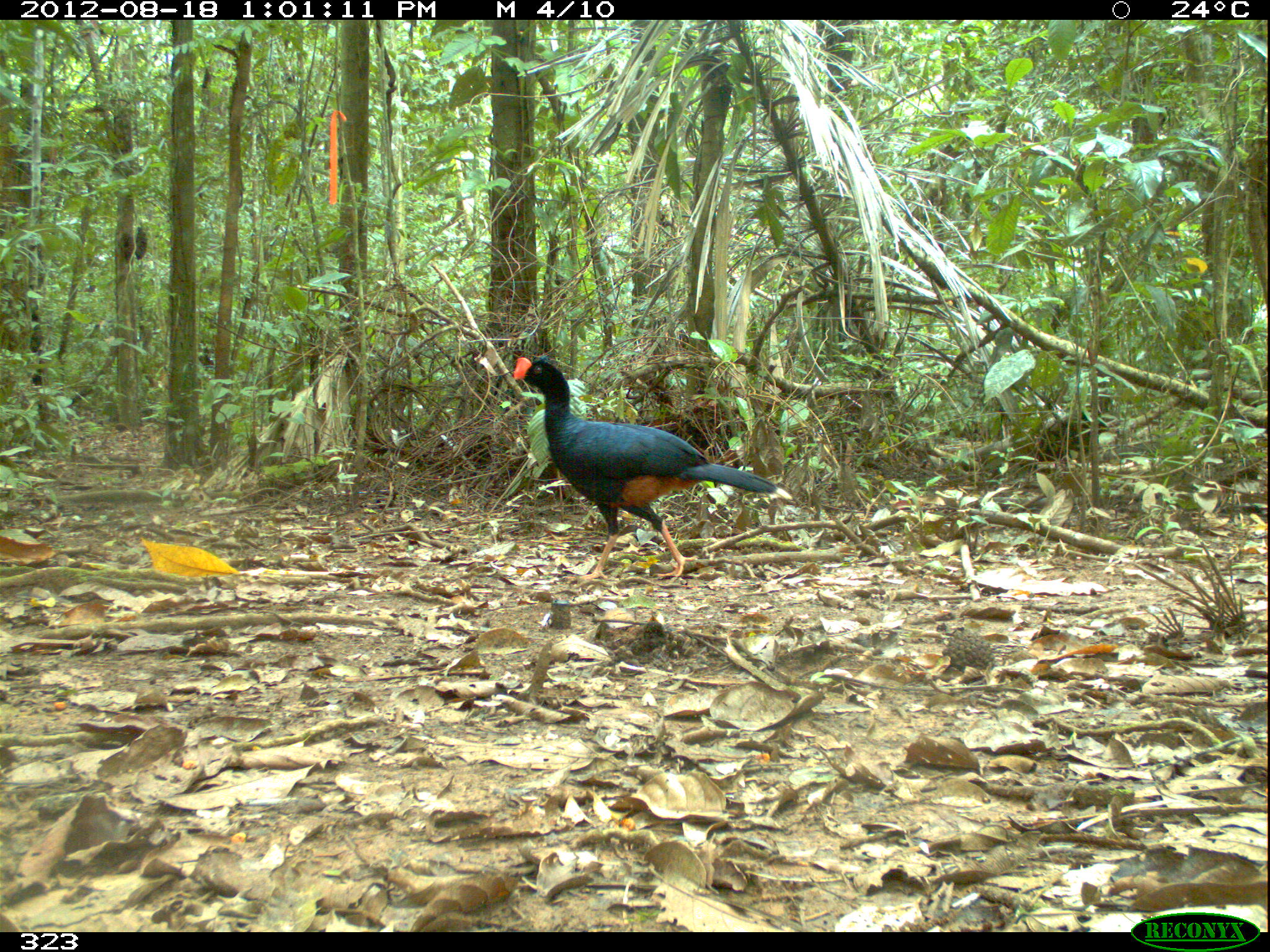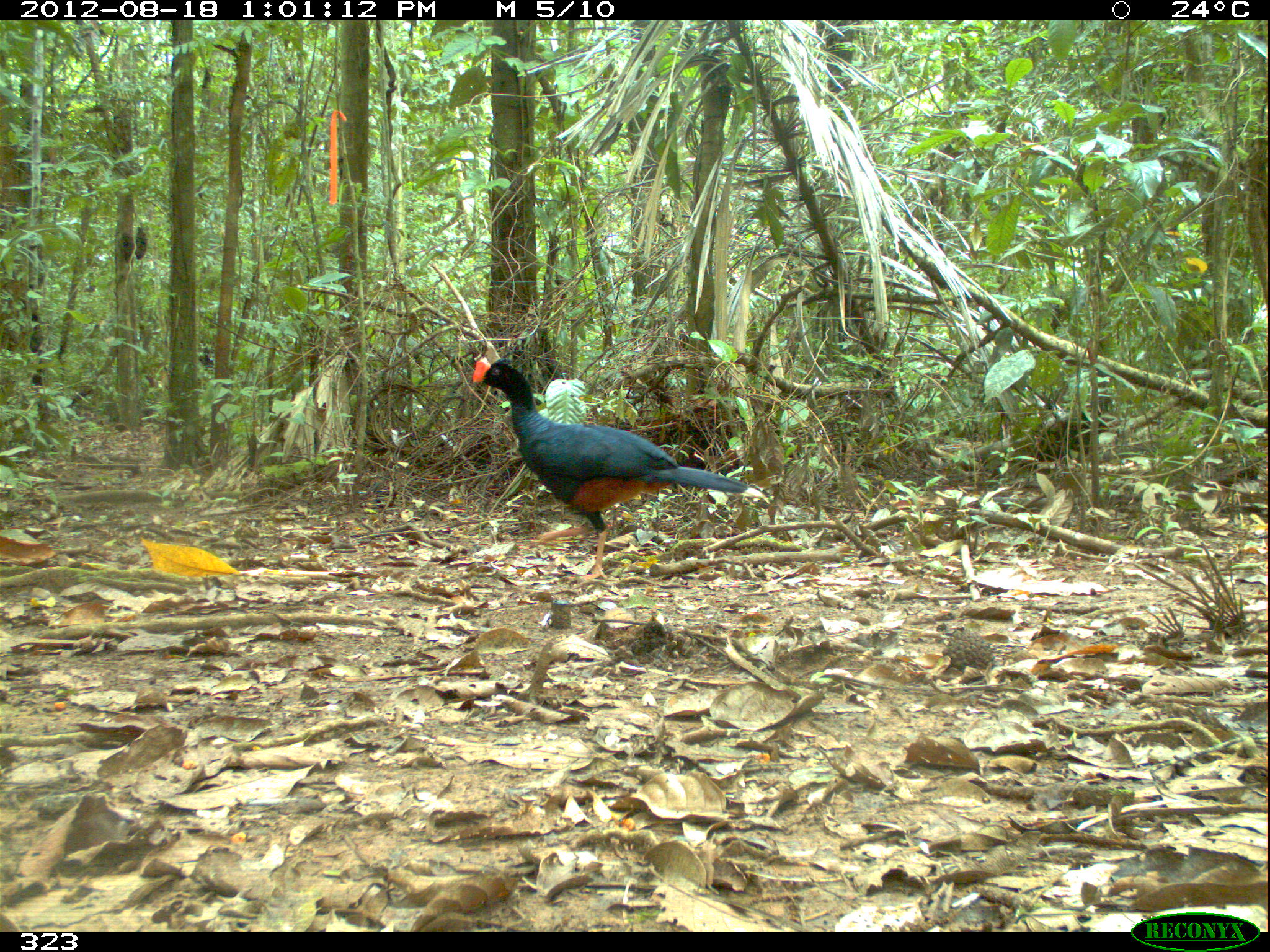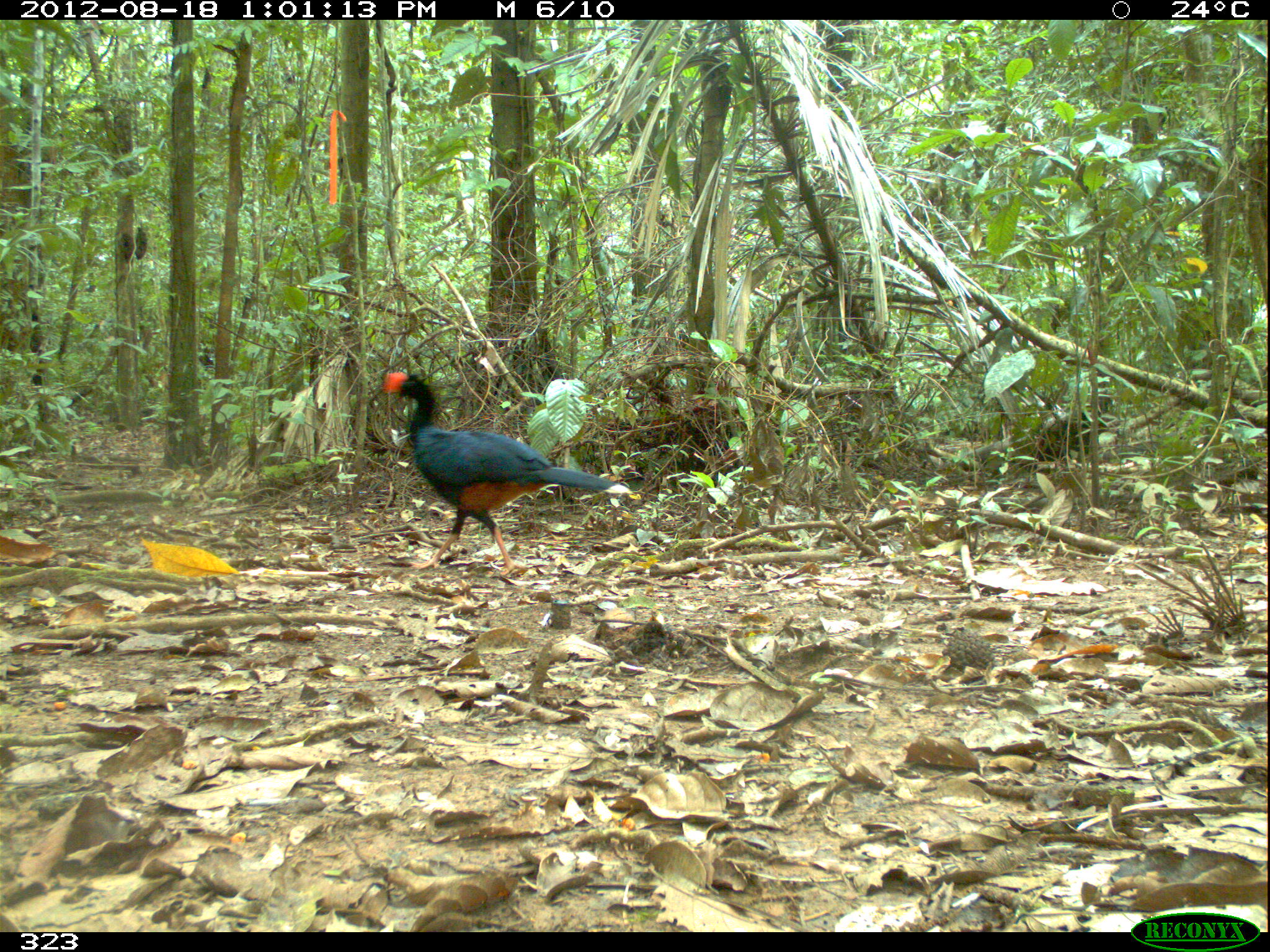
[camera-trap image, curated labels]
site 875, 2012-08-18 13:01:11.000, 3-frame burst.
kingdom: Animalia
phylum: Chordata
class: Aves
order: Galliformes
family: Cracidae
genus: Mitu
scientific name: Mitu tuberosum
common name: razor-billed curassow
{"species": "Mitu tuberosum (razor-billed curassow)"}